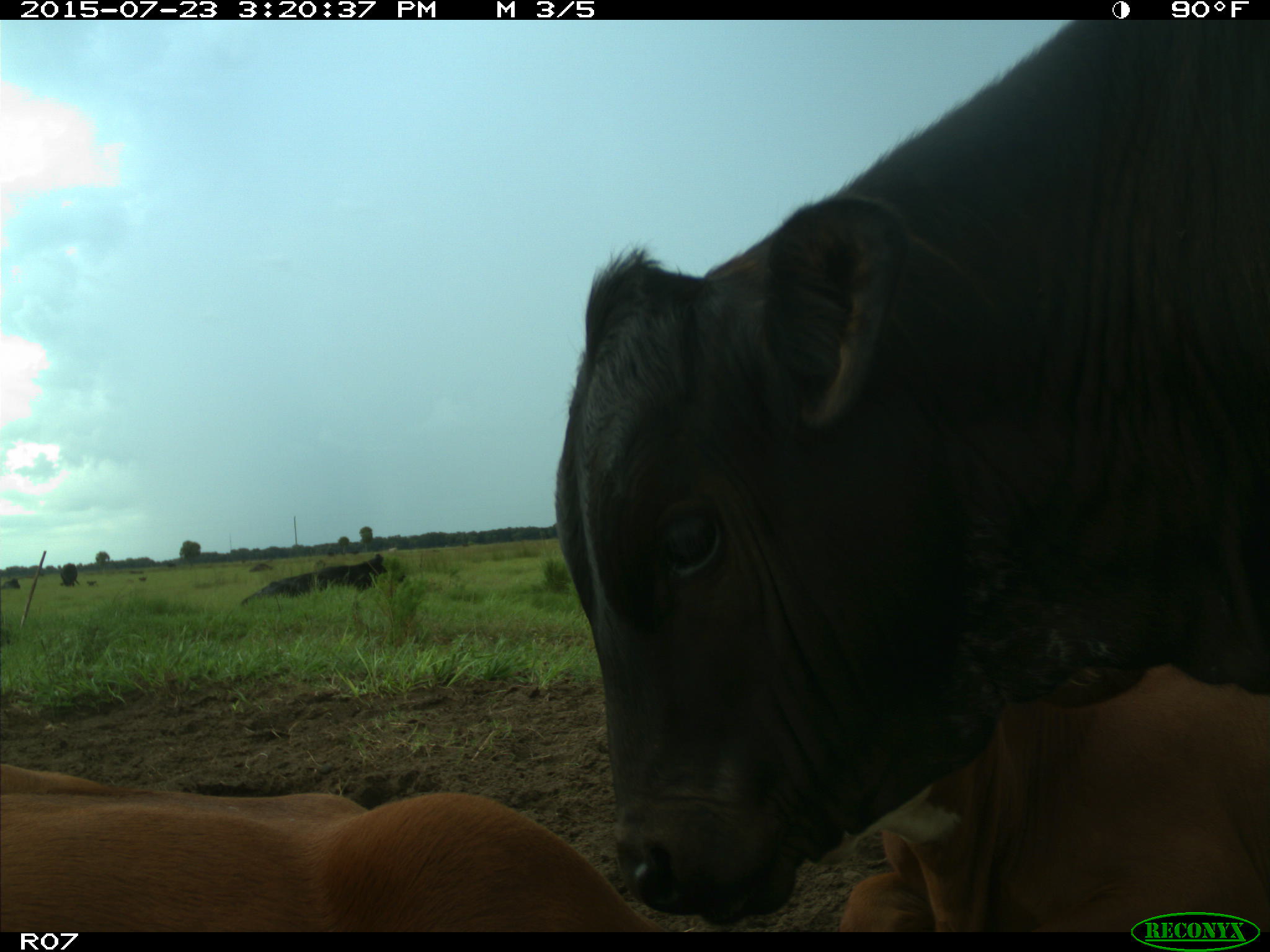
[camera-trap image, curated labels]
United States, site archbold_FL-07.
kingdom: Animalia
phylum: Chordata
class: Mammalia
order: Artiodactyla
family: Bovidae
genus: Bos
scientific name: Bos taurus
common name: domestic cow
Bos taurus (domestic cow).